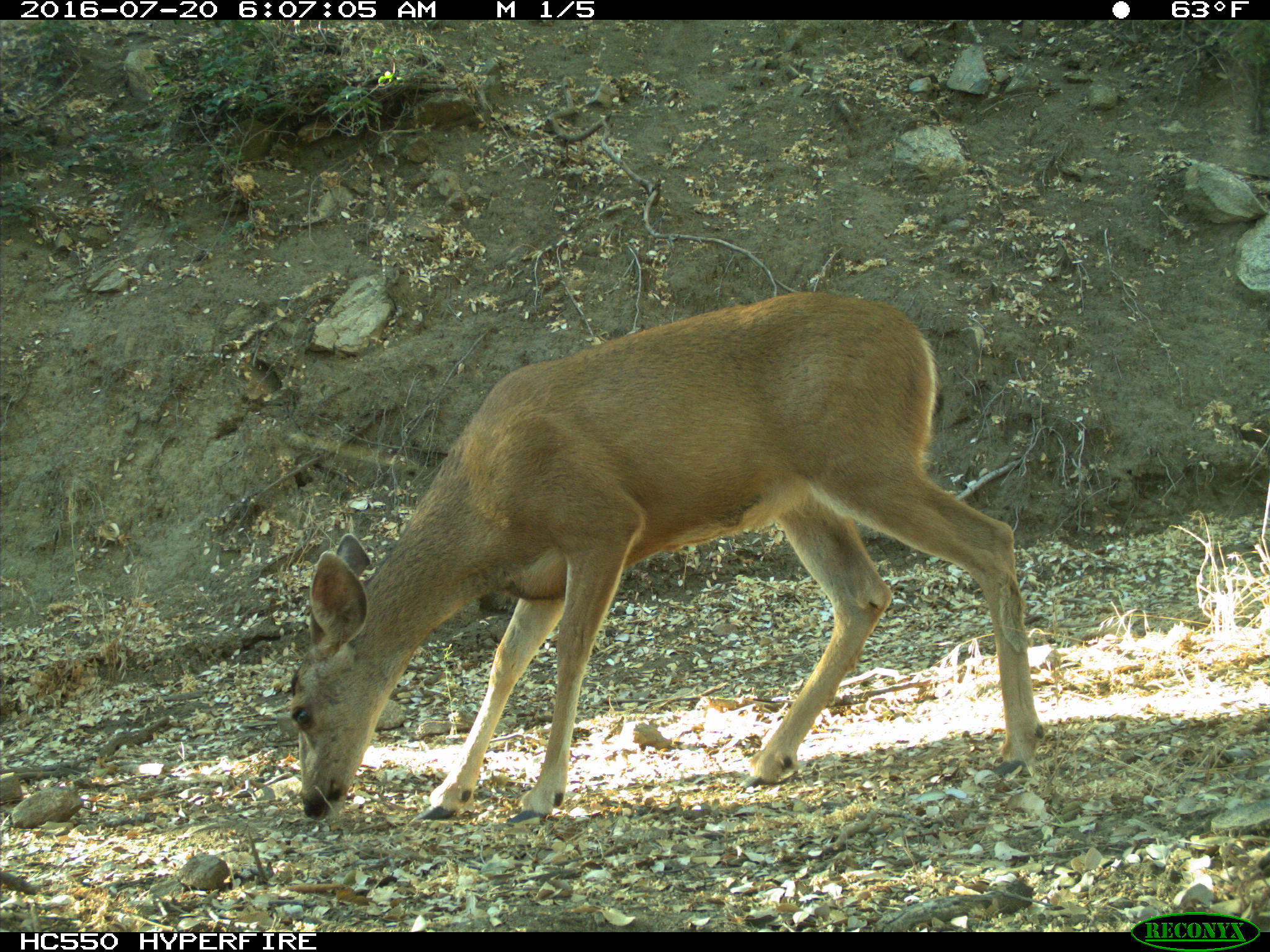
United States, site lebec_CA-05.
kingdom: Animalia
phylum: Chordata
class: Mammalia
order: Artiodactyla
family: Cervidae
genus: Odocoileus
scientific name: Odocoileus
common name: deer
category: unidentified deer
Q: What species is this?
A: Unidentified deer (deer) (Odocoileus).